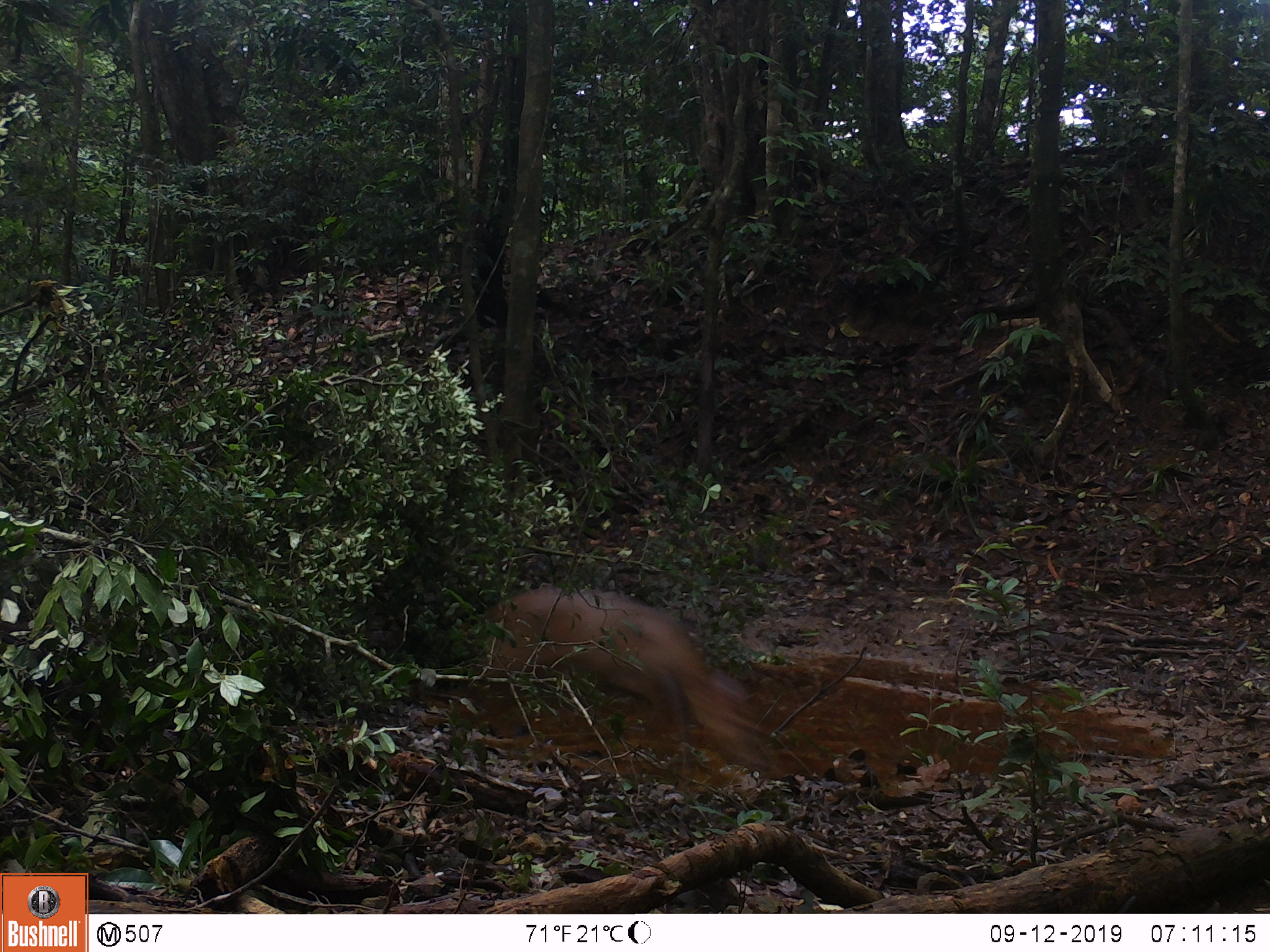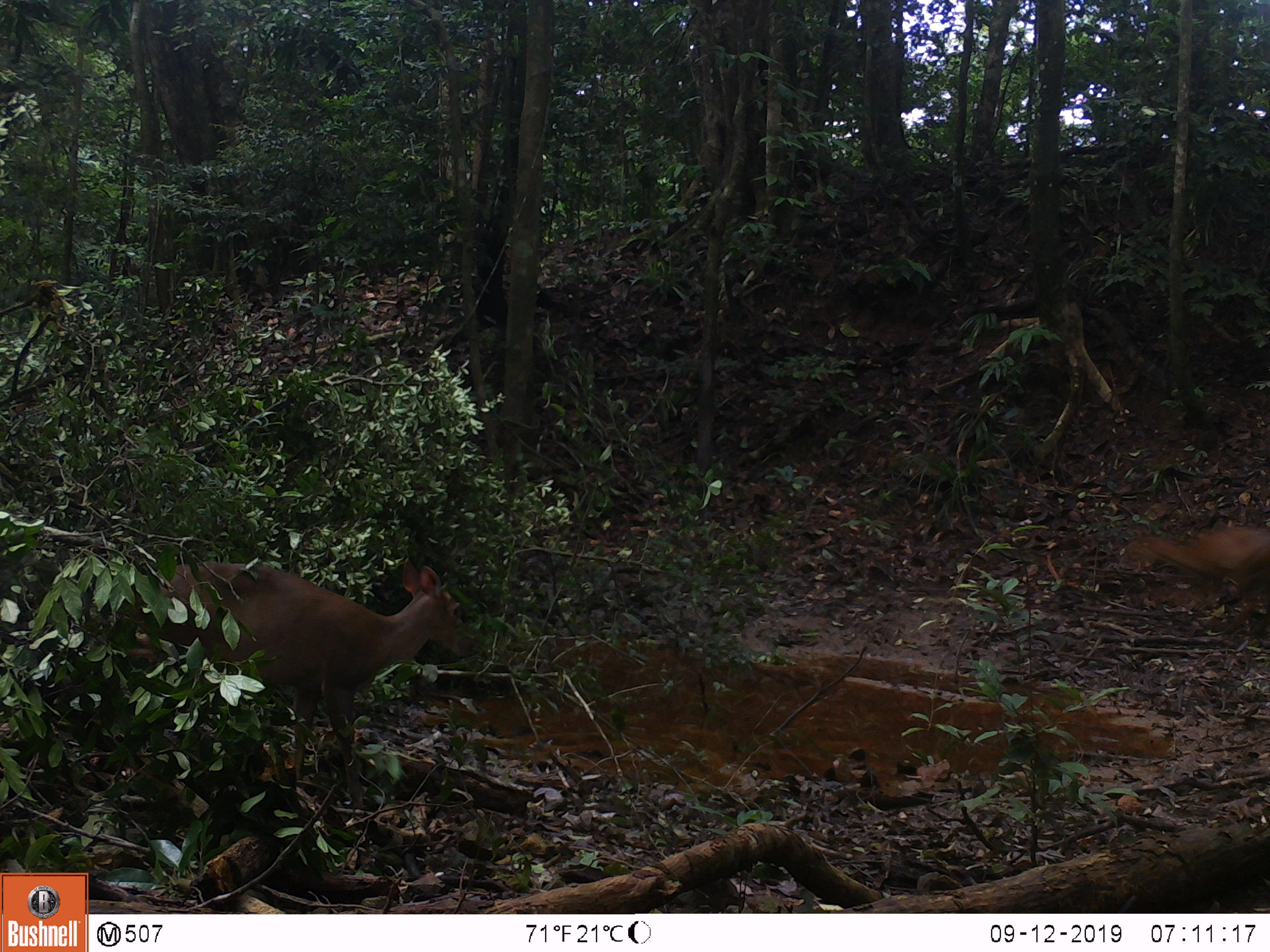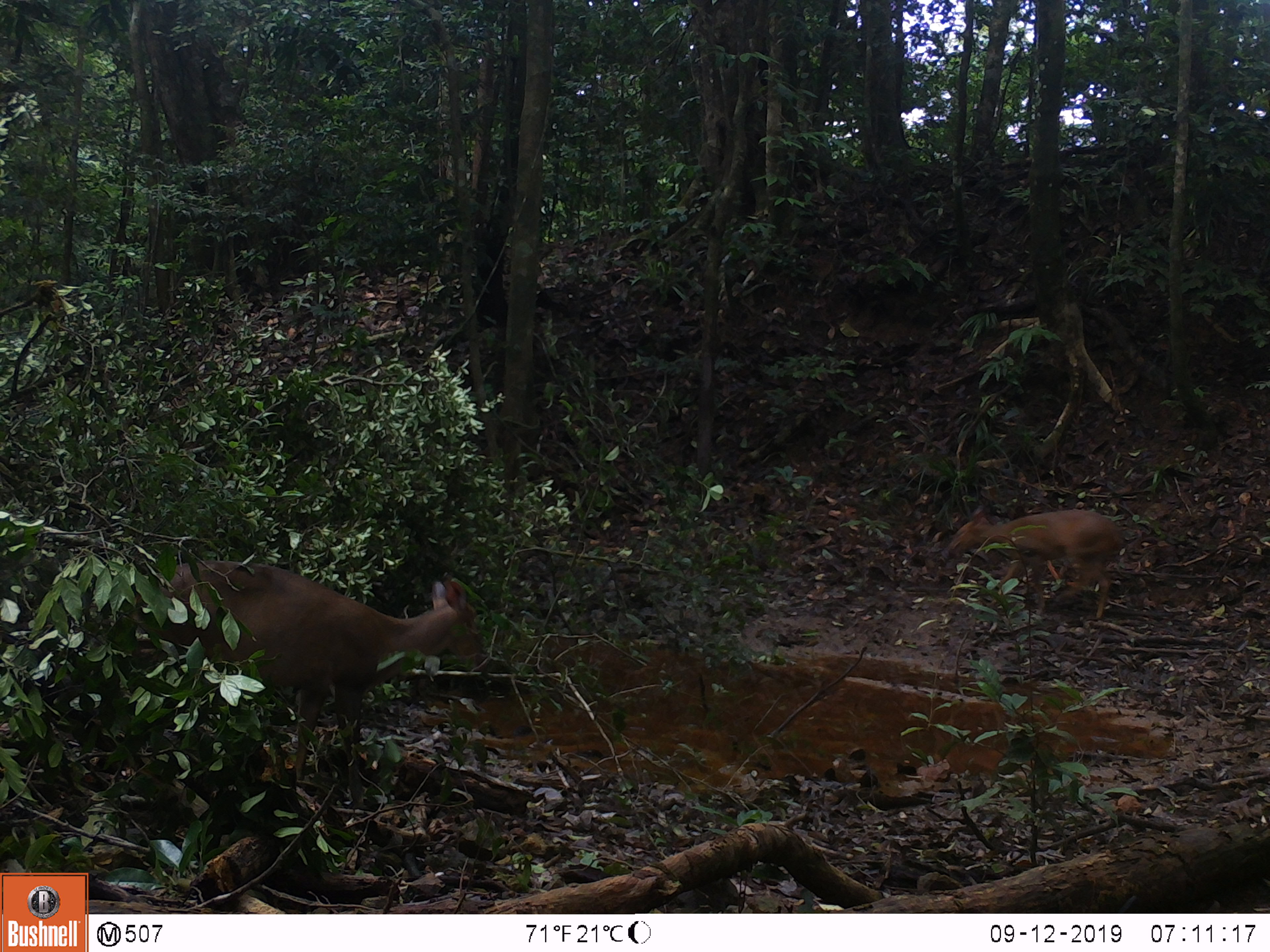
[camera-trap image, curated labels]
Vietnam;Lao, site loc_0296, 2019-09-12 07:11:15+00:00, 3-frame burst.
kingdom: Animalia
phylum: Chordata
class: Mammalia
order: Artiodactyla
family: Cervidae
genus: Muntiacus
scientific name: Muntiacus vuquangensis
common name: large-antlered muntjac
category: large antlered muntjac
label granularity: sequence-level